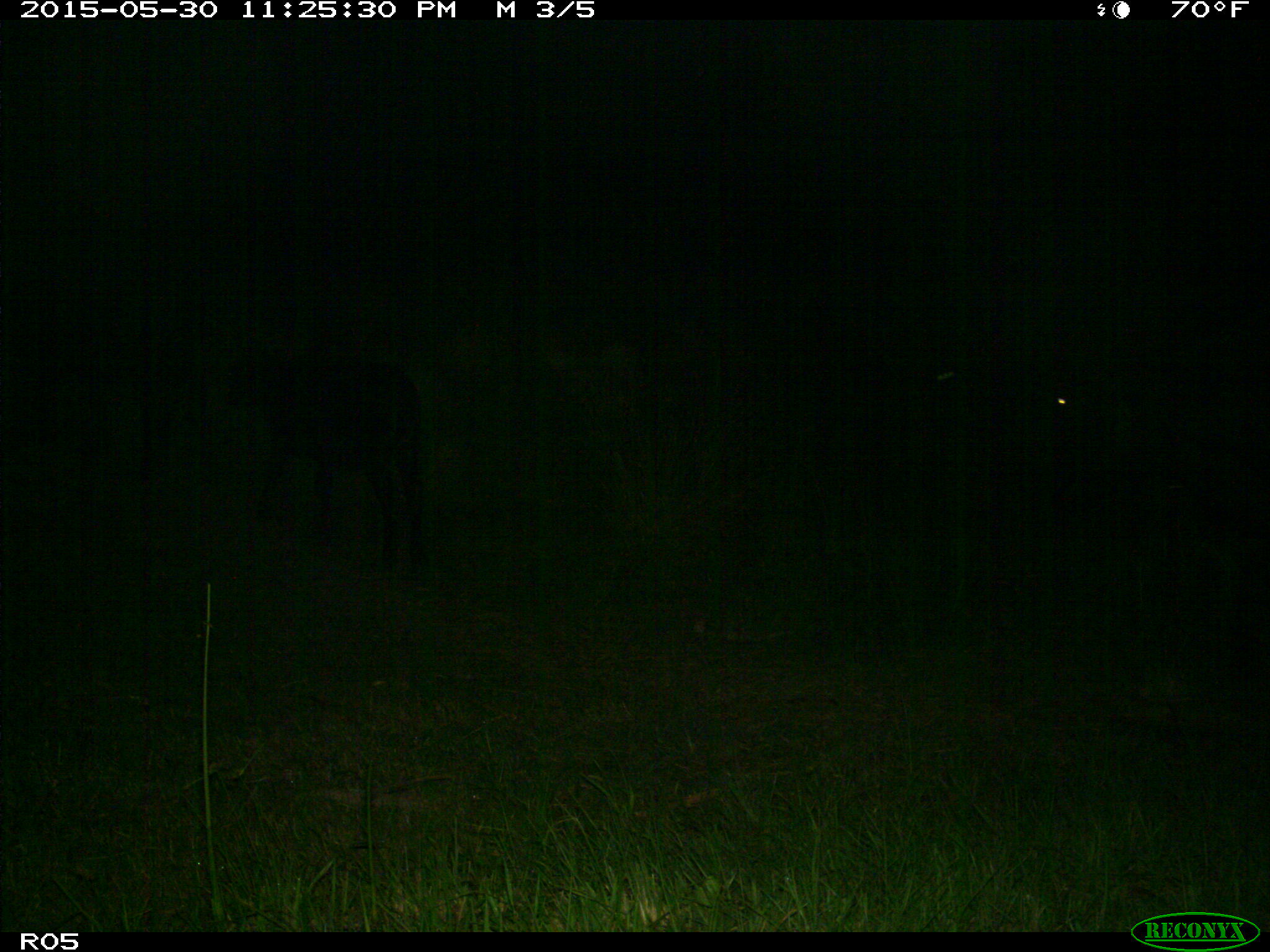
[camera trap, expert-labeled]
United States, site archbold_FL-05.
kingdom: Animalia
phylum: Chordata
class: Mammalia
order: Artiodactyla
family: Bovidae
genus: Bos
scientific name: Bos taurus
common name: domestic cow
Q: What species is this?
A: Bos taurus (domestic cow).